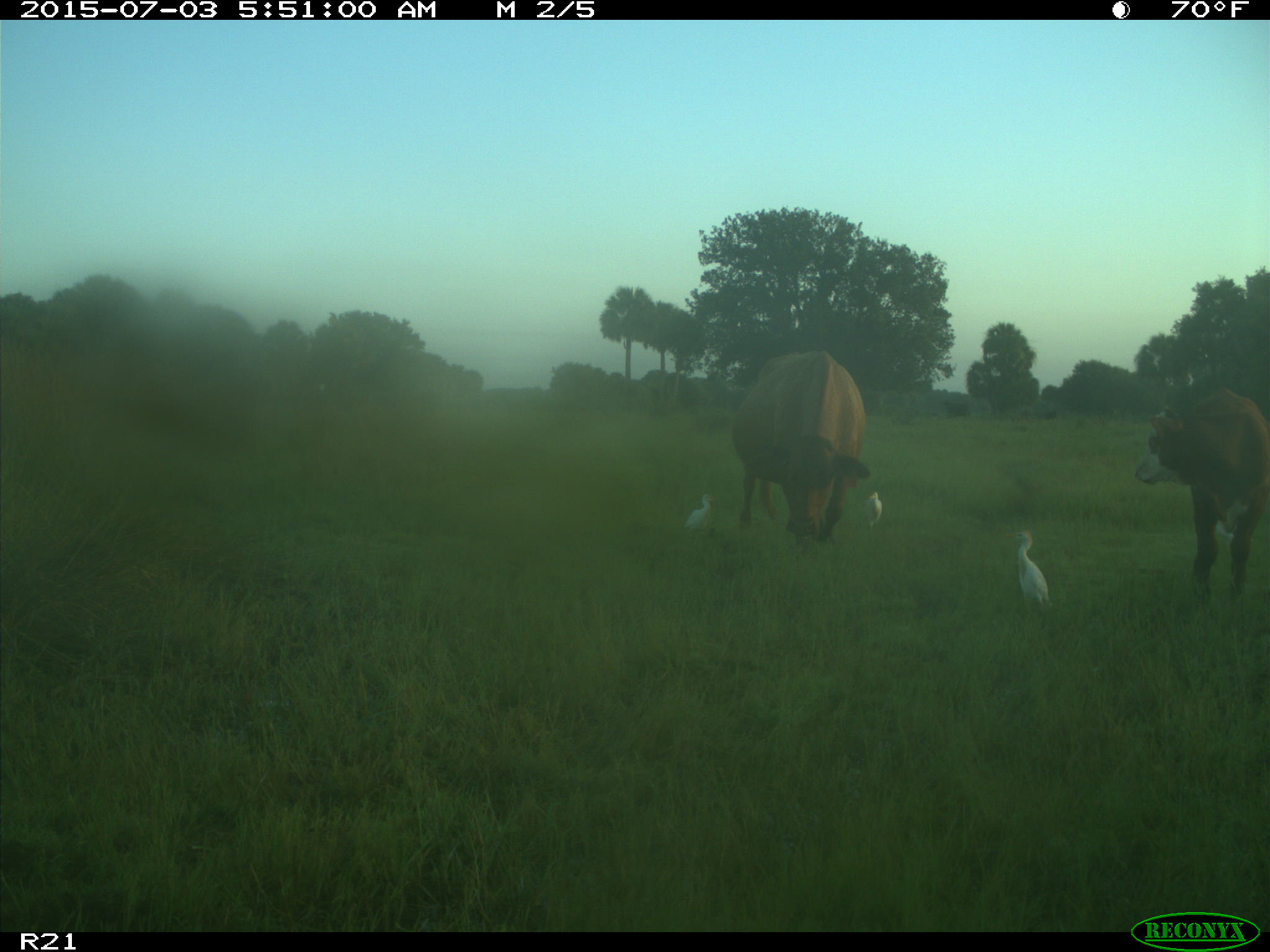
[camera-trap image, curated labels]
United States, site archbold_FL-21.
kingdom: Animalia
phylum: Chordata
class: Mammalia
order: Artiodactyla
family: Bovidae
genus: Bos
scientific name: Bos taurus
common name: domestic cow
Bos taurus (domestic cow).